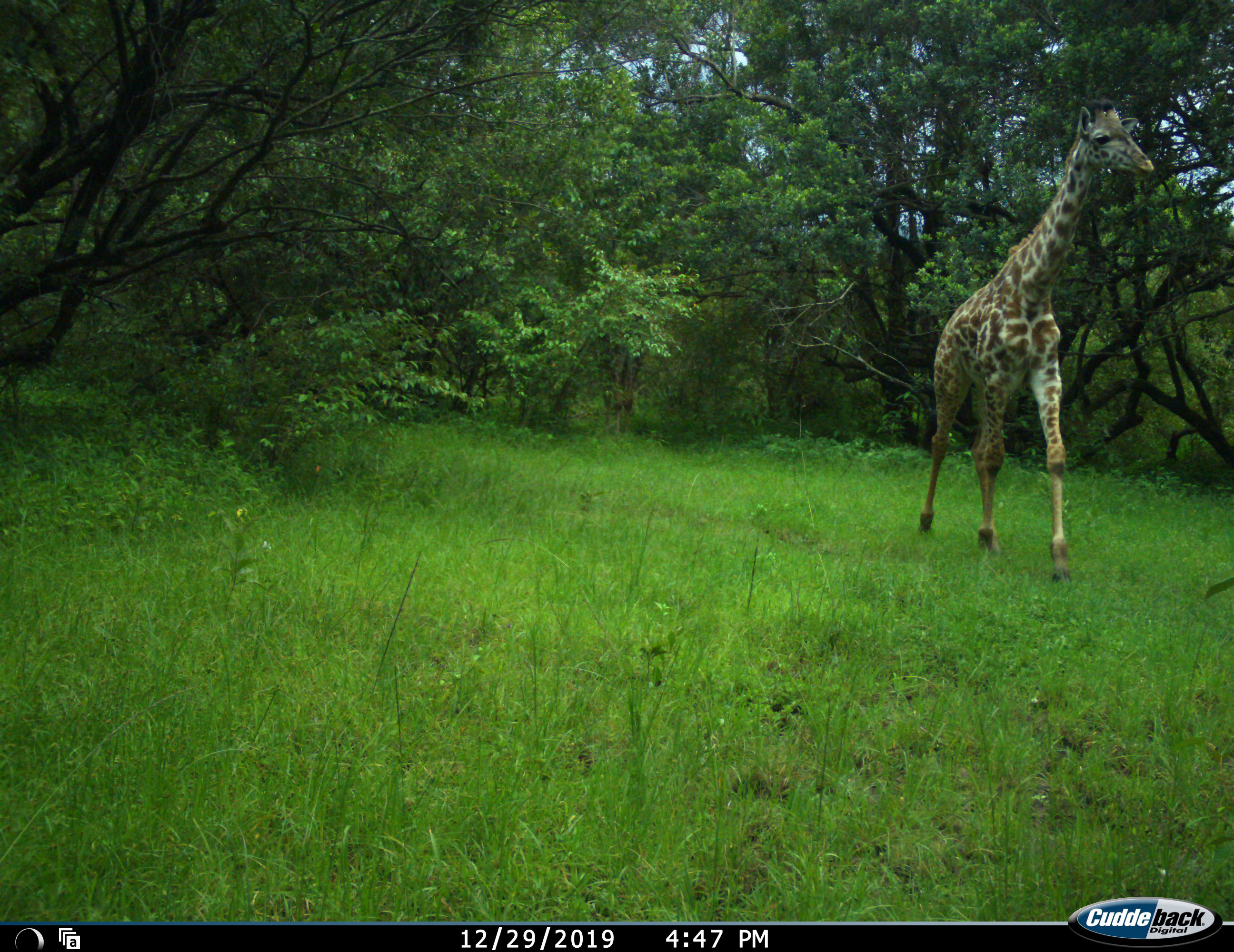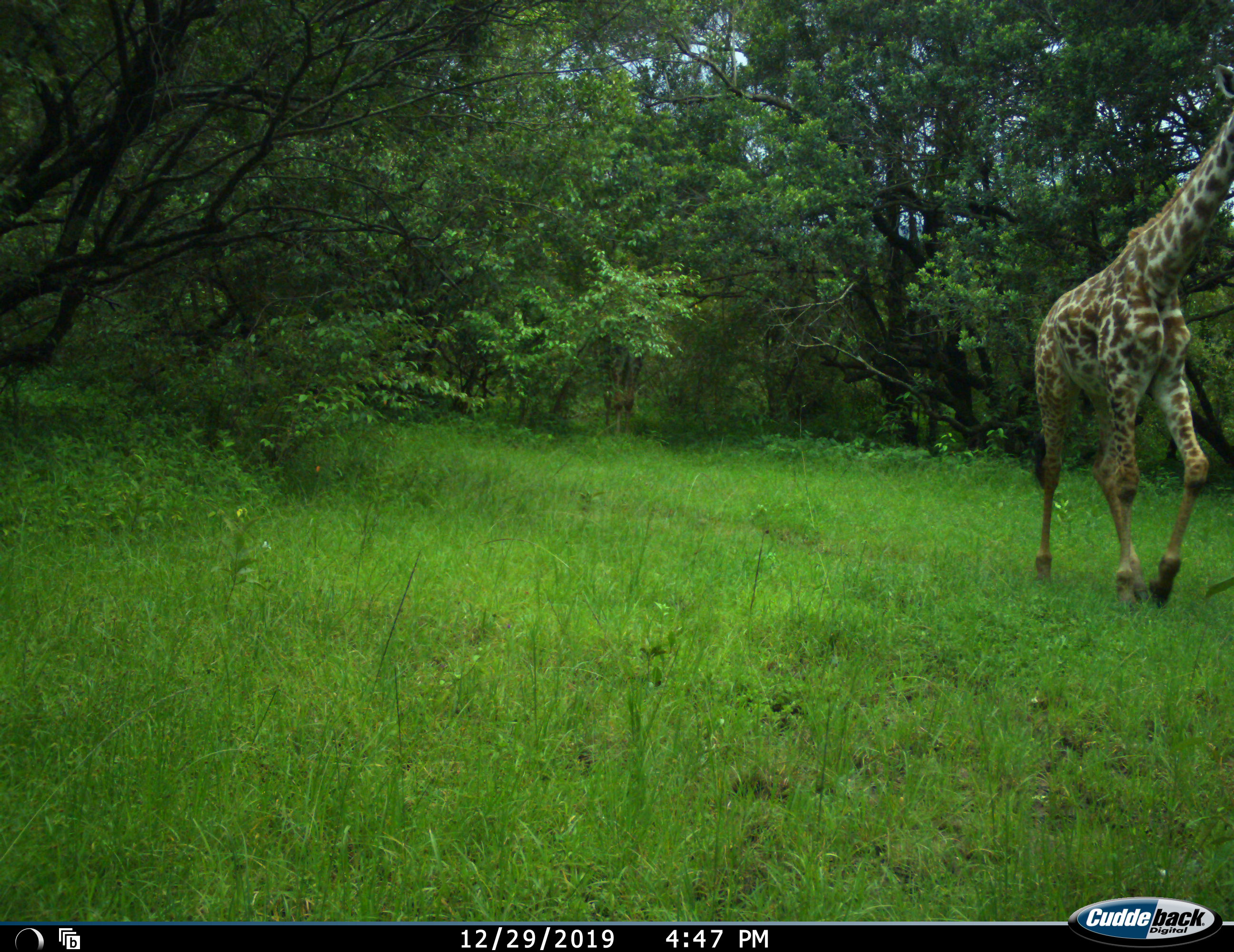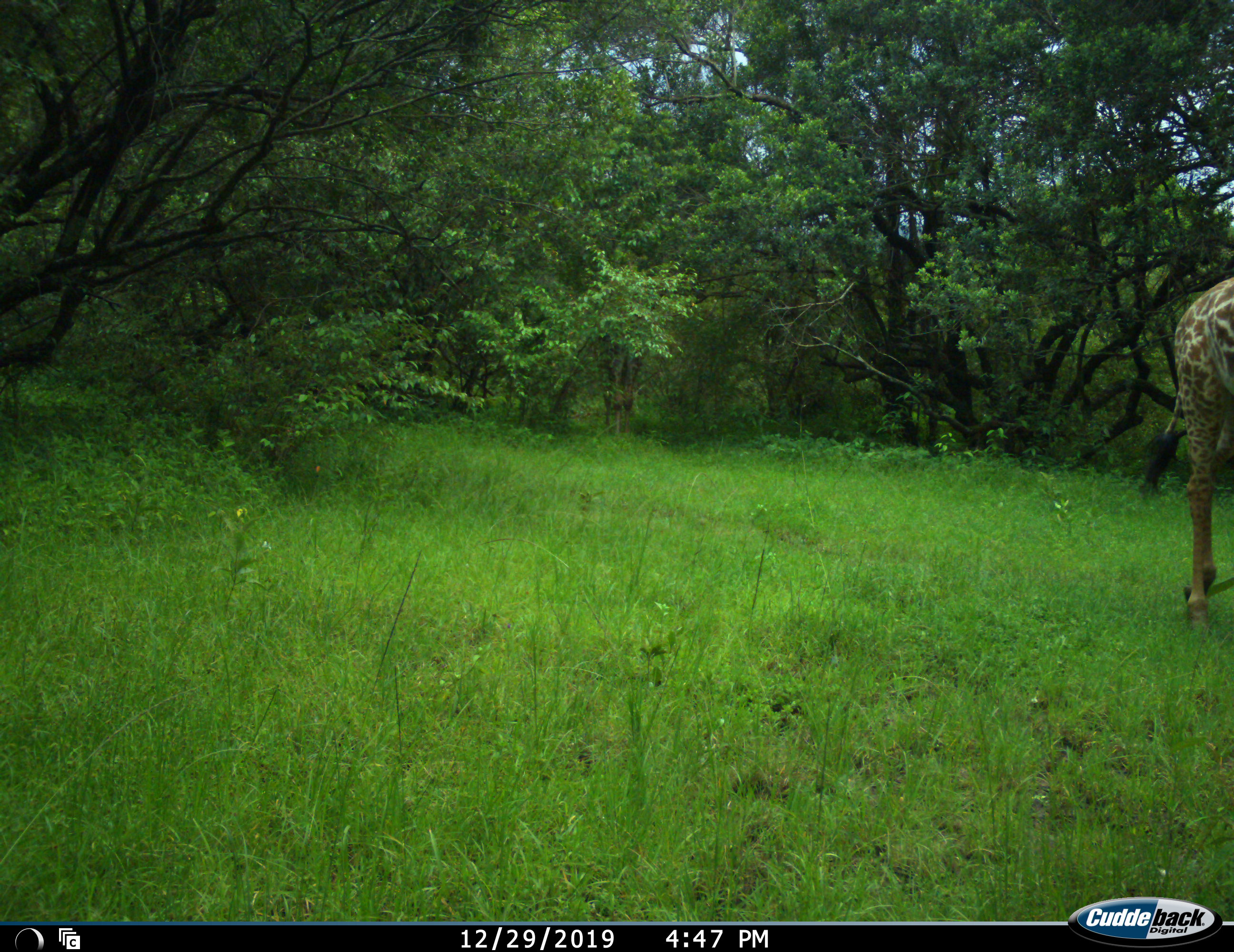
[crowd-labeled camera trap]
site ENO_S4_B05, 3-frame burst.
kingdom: Animalia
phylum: Chordata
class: Mammalia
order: Artiodactyla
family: Giraffidae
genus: Giraffa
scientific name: Giraffa camelopardalis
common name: giraffe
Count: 1.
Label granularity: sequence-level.